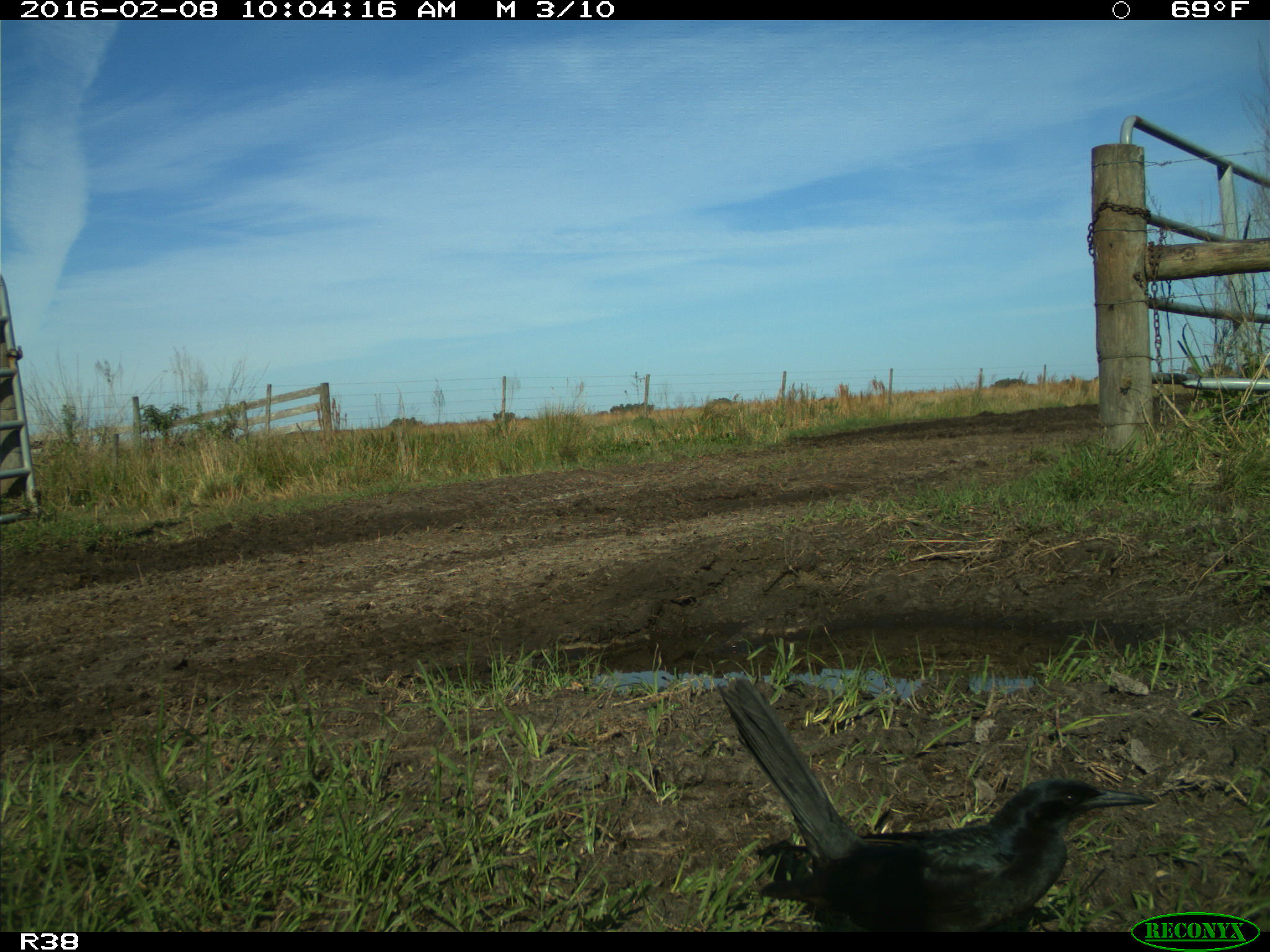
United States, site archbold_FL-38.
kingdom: Animalia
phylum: Chordata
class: Aves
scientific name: Aves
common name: birds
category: unidentified bird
Unidentified bird (birds) (Aves).